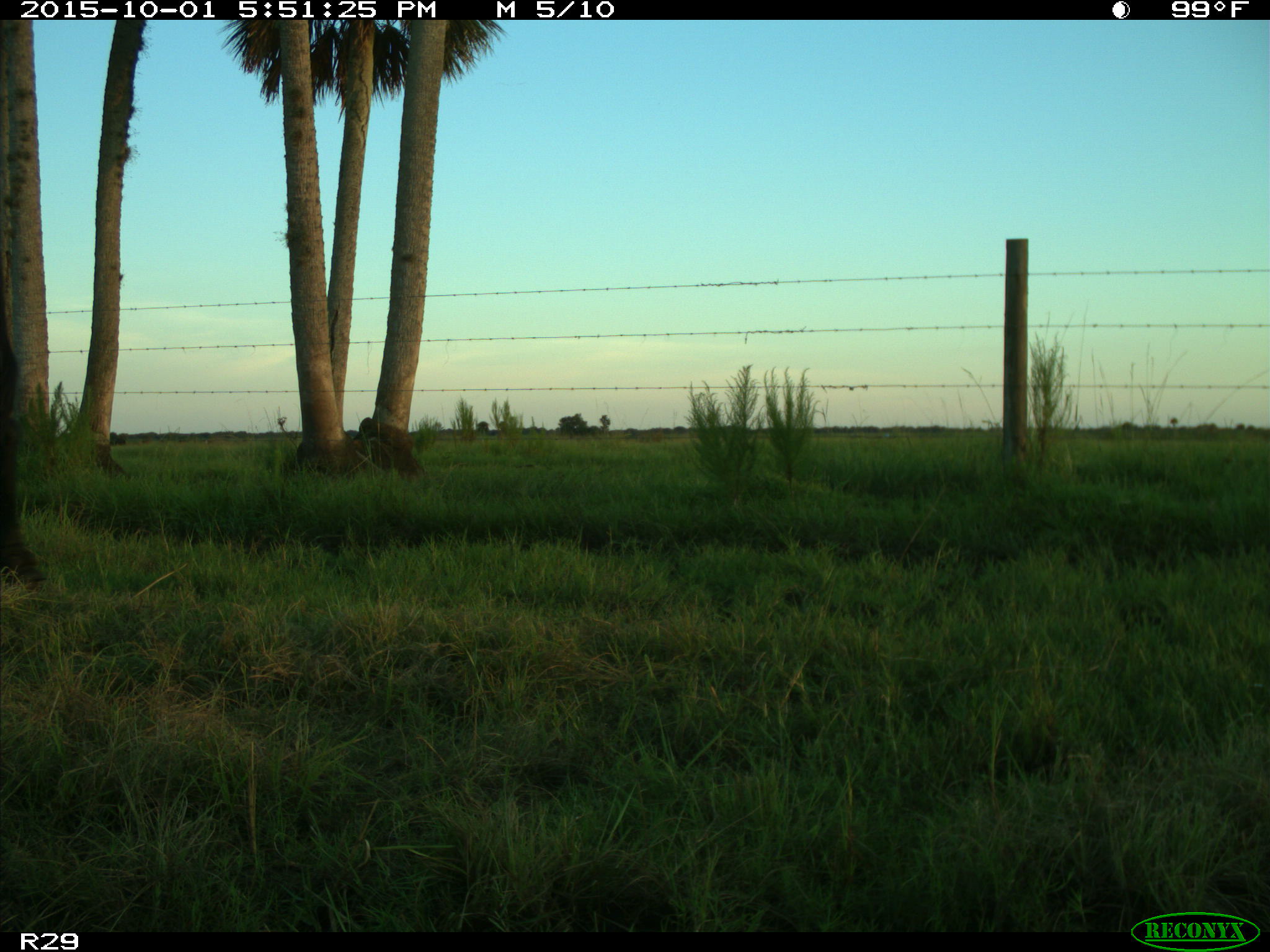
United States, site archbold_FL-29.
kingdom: Animalia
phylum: Chordata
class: Mammalia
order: Artiodactyla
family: Bovidae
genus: Bos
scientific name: Bos taurus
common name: domestic cow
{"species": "Bos taurus (domestic cow)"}